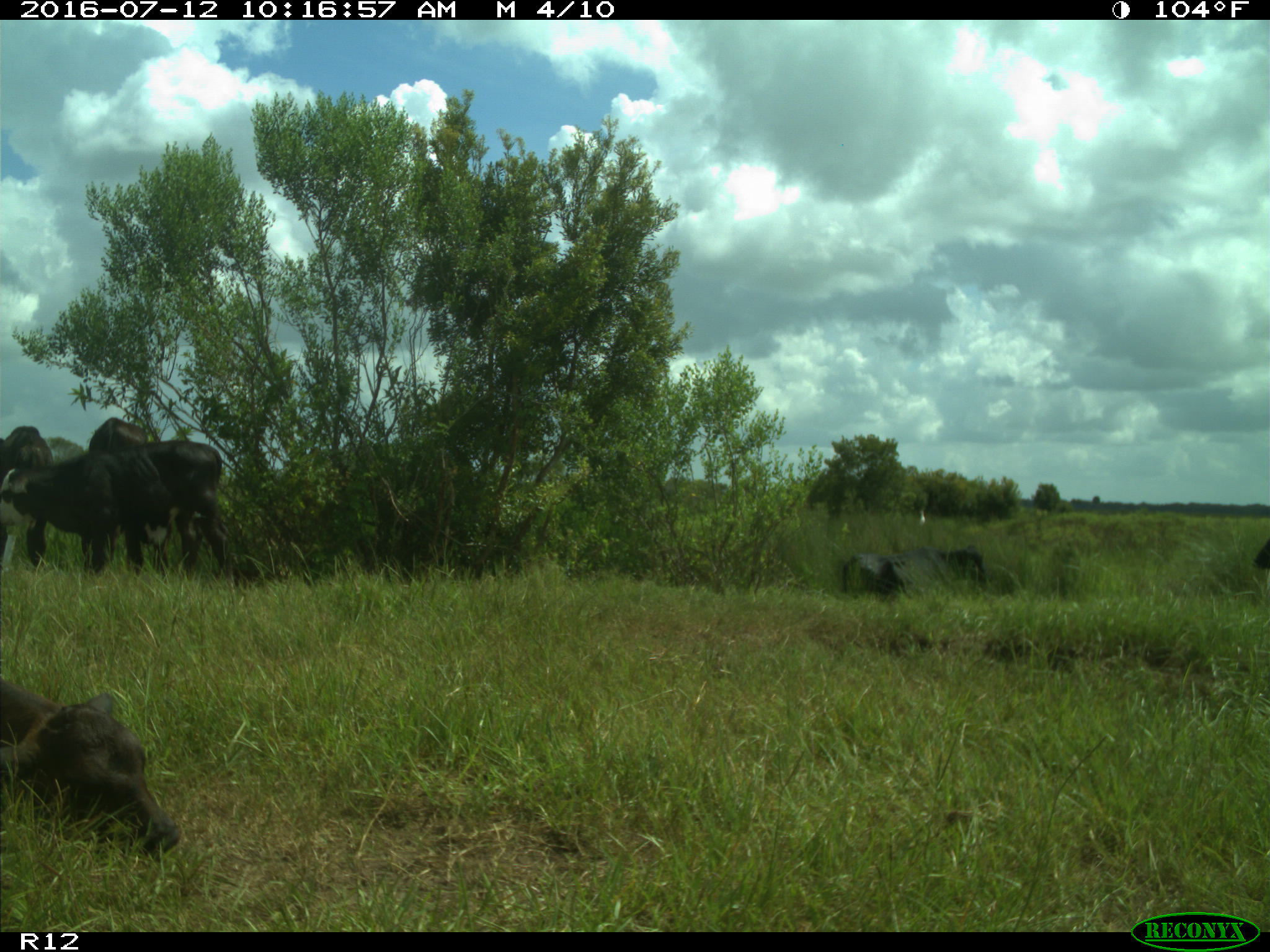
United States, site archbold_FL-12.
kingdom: Animalia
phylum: Chordata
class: Mammalia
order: Artiodactyla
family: Bovidae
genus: Bos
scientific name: Bos taurus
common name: domestic cow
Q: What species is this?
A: Bos taurus (domestic cow).